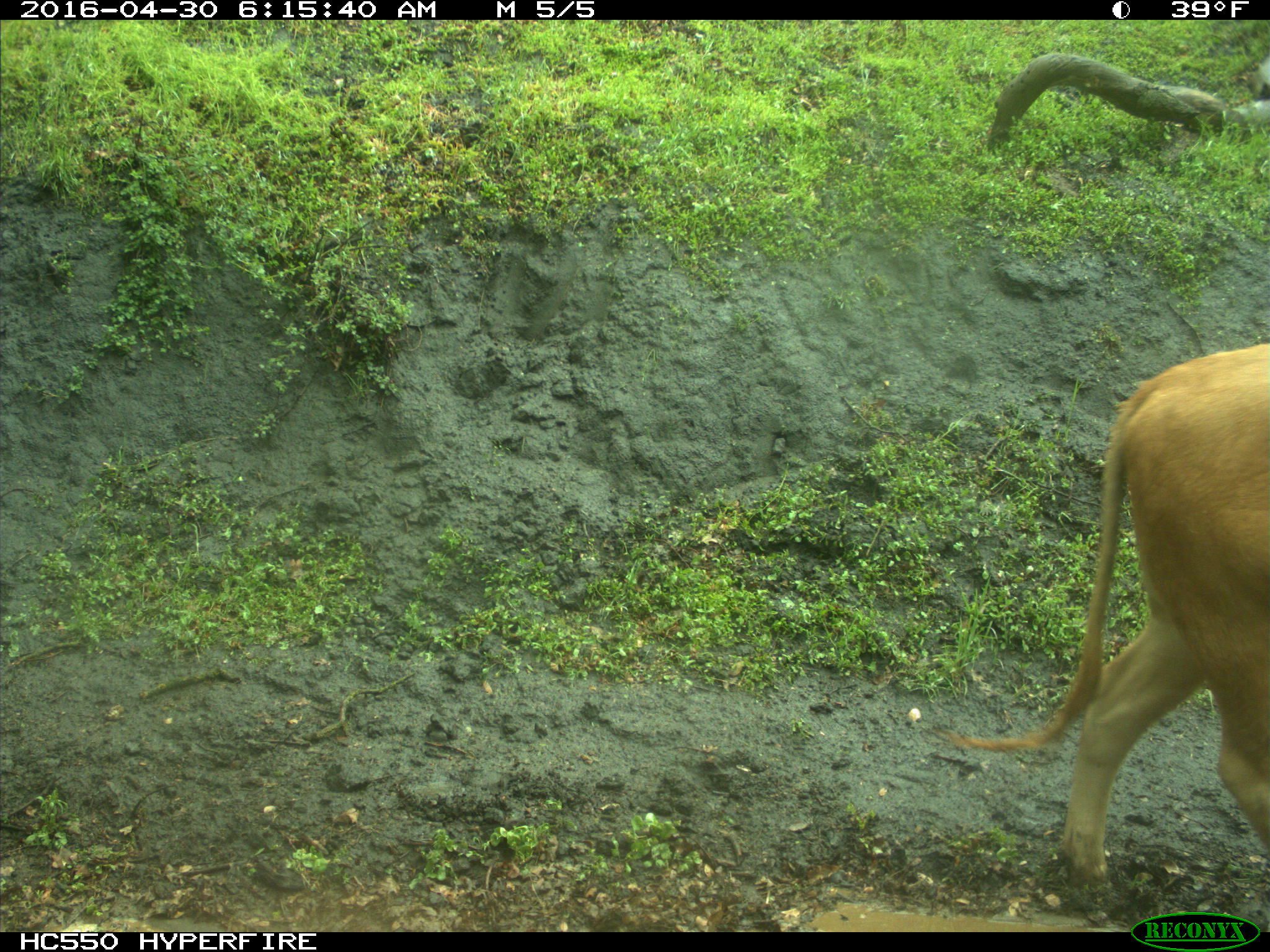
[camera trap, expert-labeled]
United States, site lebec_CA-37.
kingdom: Animalia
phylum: Chordata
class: Mammalia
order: Artiodactyla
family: Bovidae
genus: Bos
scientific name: Bos taurus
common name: domestic cow